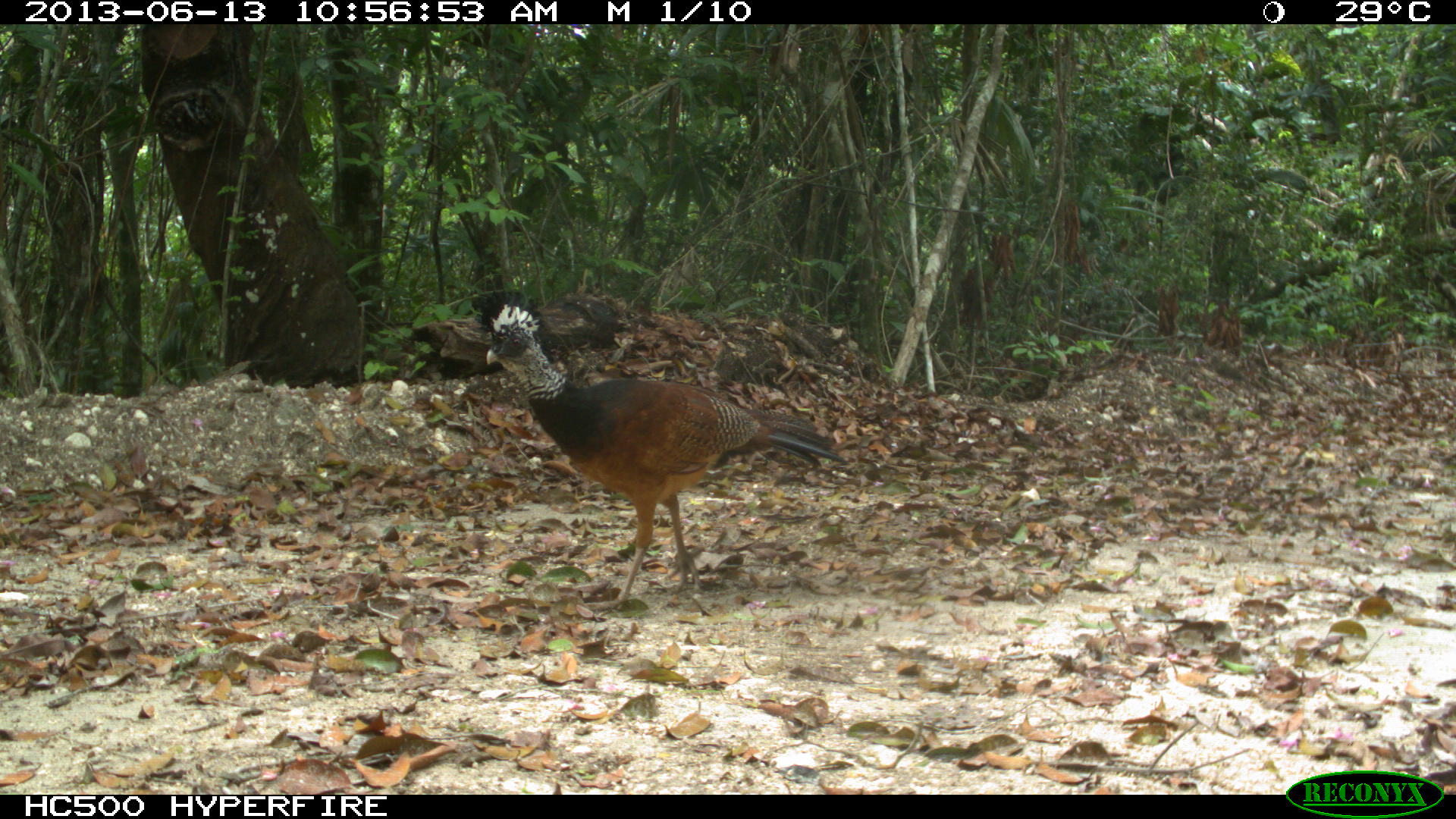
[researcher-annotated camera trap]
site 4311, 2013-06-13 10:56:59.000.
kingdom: Animalia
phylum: Chordata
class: Aves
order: Galliformes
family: Cracidae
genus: Crax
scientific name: Crax rubra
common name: great curassow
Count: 1.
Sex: female.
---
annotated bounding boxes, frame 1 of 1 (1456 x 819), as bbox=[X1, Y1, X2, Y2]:
crax rubra: bbox=[474, 286, 848, 613]